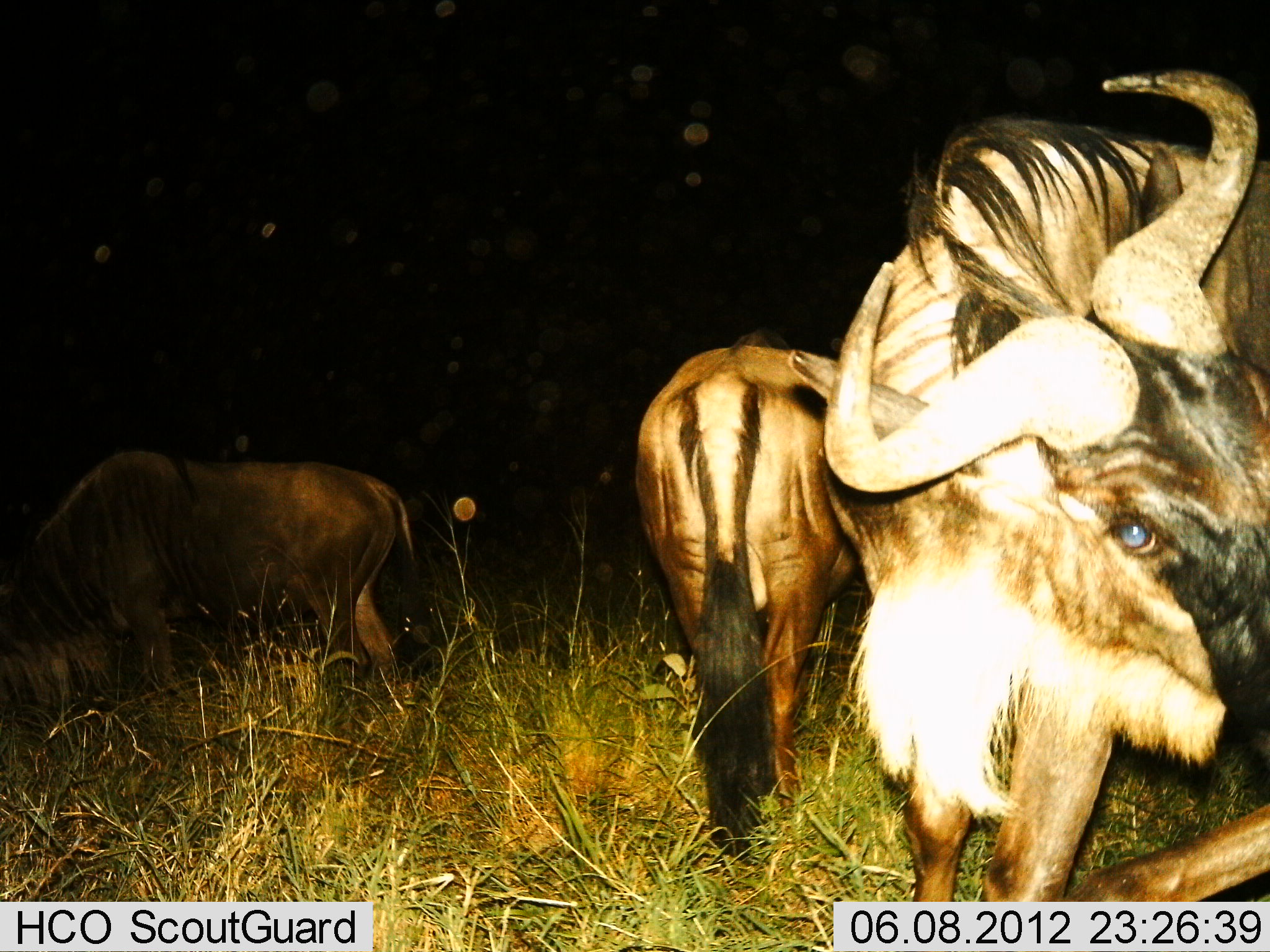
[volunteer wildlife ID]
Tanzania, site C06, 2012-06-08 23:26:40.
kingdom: Animalia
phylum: Chordata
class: Mammalia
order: Artiodactyla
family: Bovidae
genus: Connochaetes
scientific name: Connochaetes taurinus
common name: blue wildebeest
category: wildebeest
Wildebeest (blue wildebeest) (Connochaetes taurinus), count 3. Behavior (volunteer vote fractions): standing 70%, resting 10%, moving 10%, interacting 0%. Young present (vote fraction): 0%. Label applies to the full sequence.